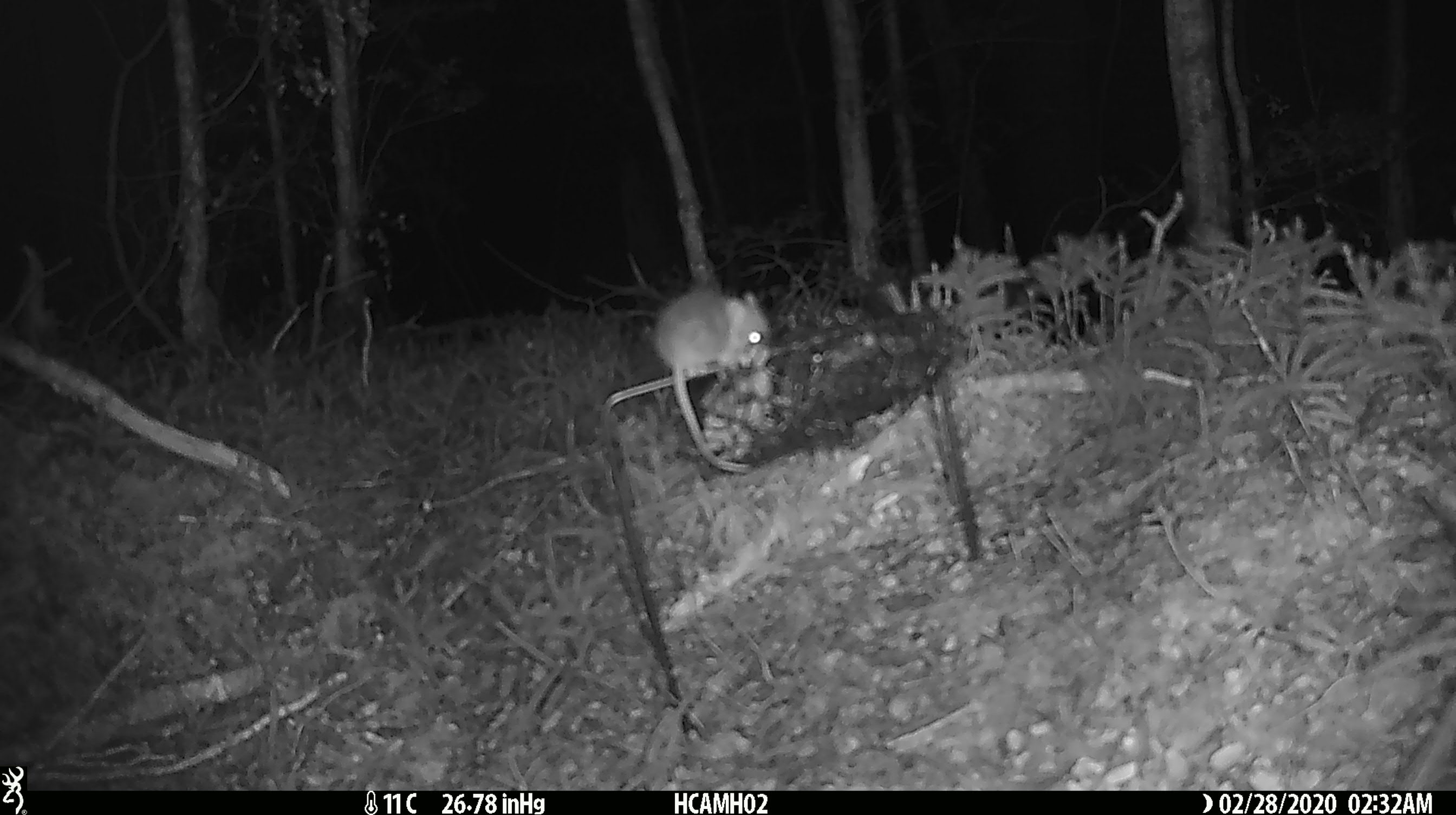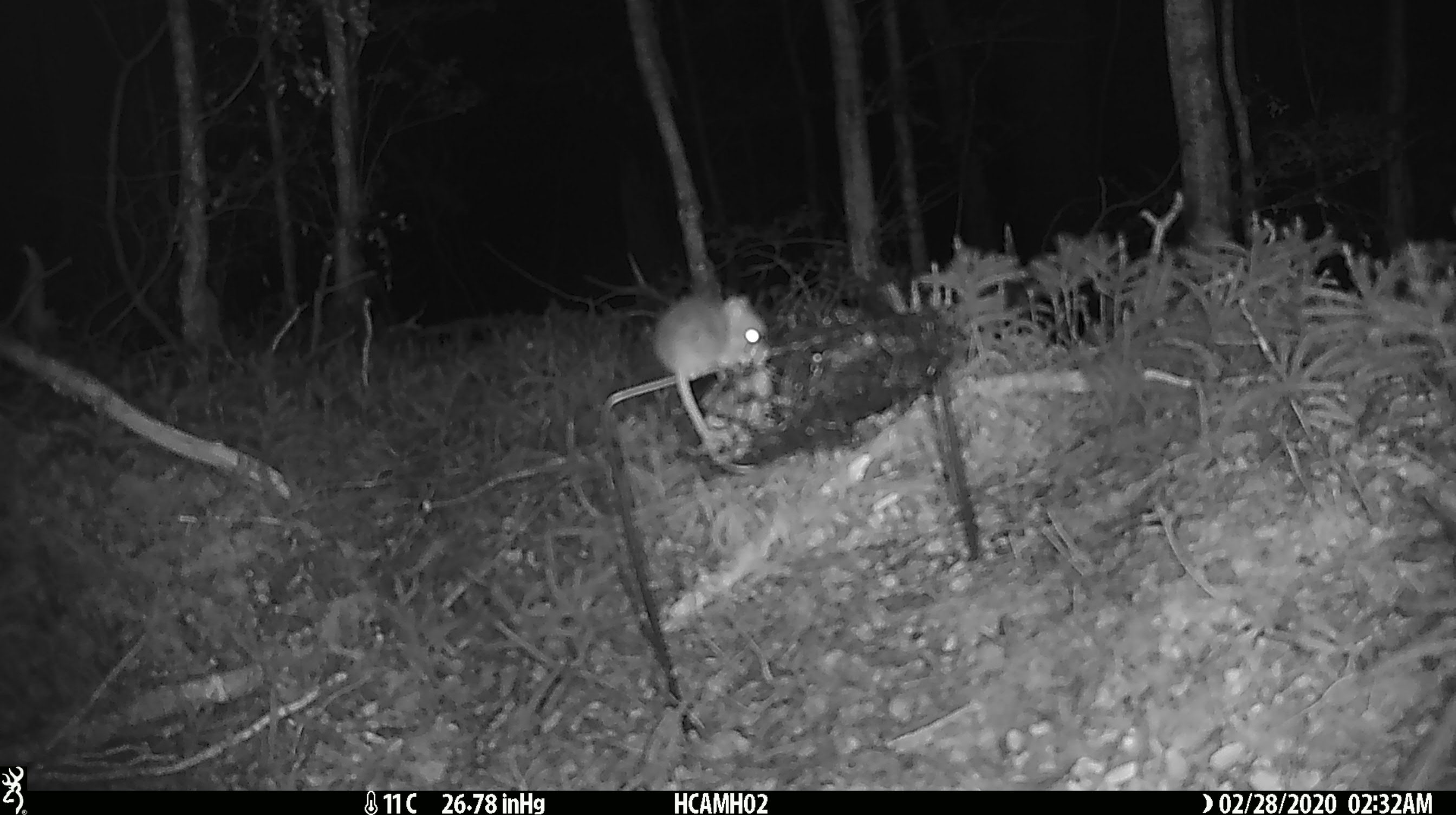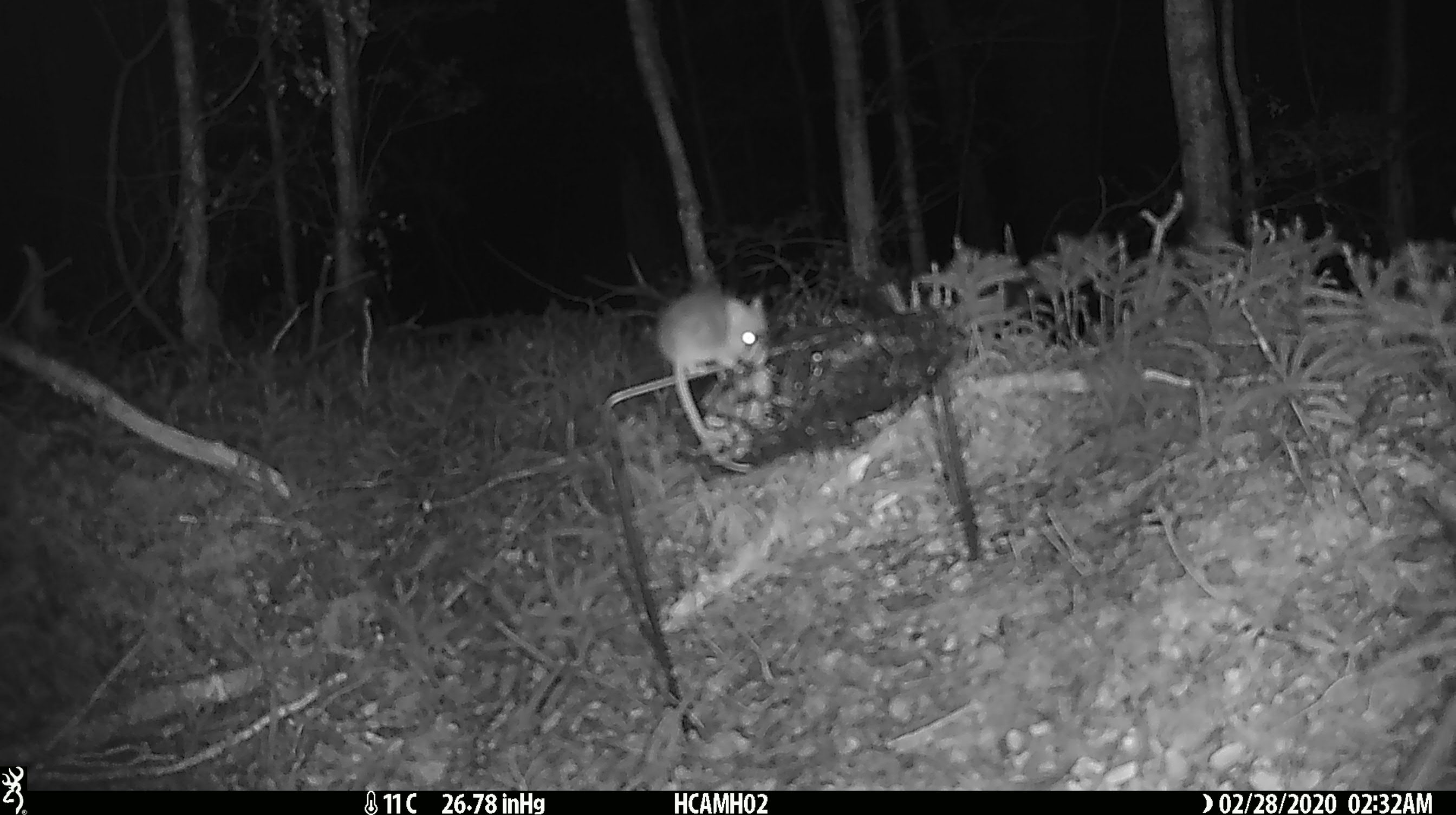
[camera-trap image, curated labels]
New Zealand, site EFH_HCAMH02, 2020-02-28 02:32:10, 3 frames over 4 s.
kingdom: Animalia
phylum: Chordata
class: Mammalia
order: Rodentia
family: Muridae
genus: Mus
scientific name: Mus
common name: mouse